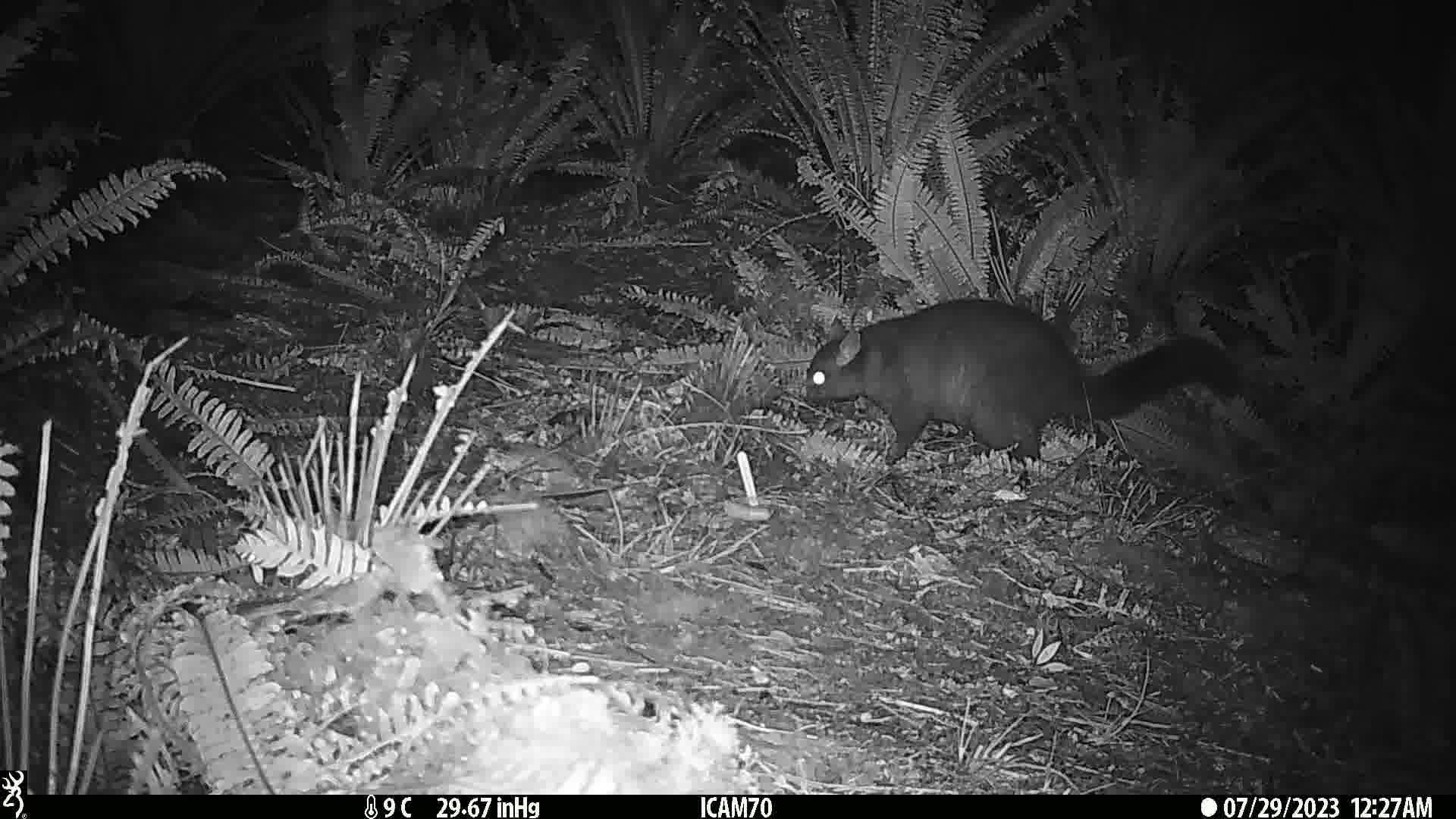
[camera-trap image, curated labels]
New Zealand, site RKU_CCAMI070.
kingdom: Animalia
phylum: Chordata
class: Mammalia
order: Diprotodontia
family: Phalangeridae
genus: Trichosurus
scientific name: Trichosurus vulpecula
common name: common brushtail possum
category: possum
Possum (common brushtail possum) (Trichosurus vulpecula).